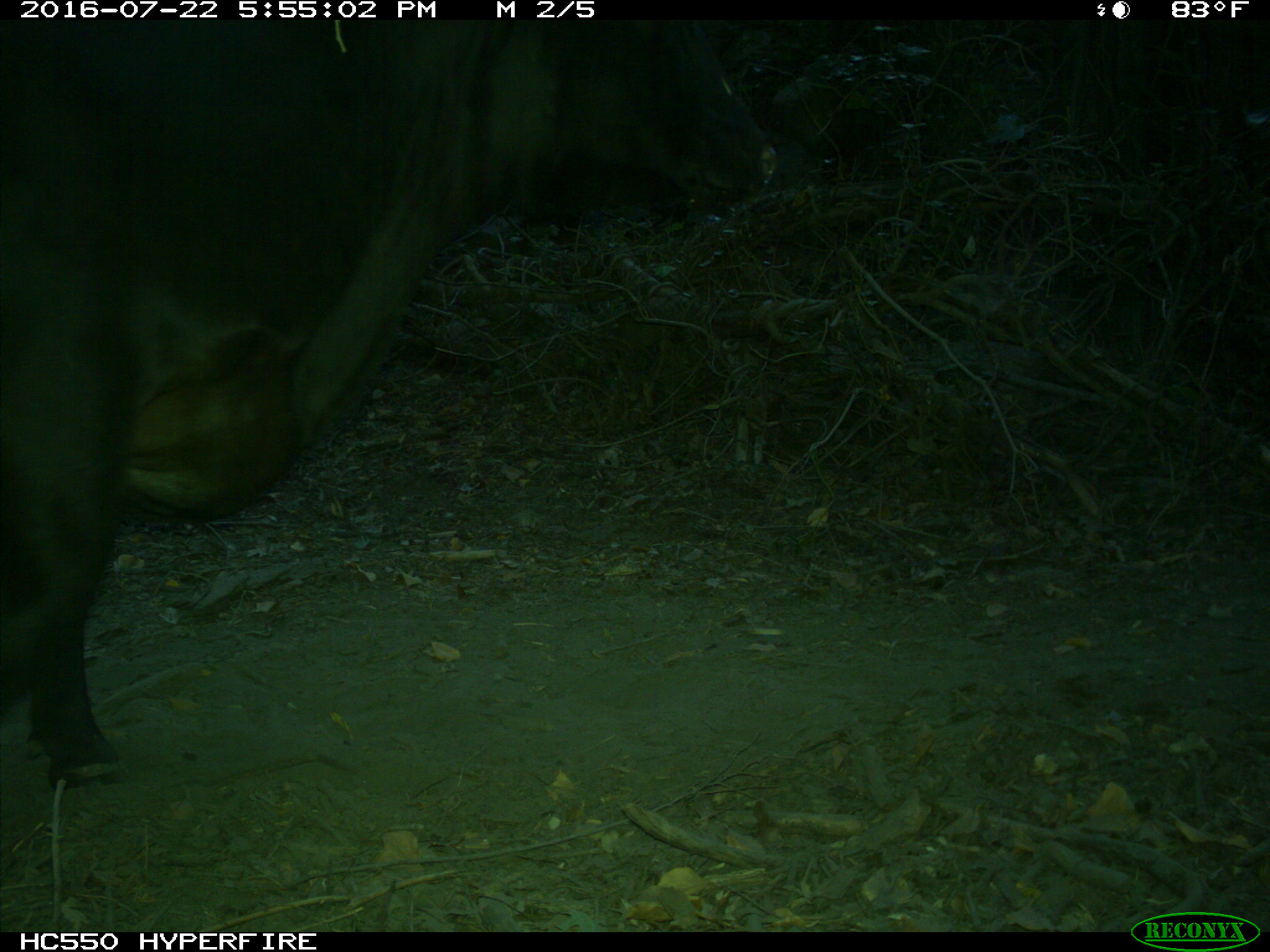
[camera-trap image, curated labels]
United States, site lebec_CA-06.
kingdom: Animalia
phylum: Chordata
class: Mammalia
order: Artiodactyla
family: Bovidae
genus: Bos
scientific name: Bos taurus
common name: domestic cow